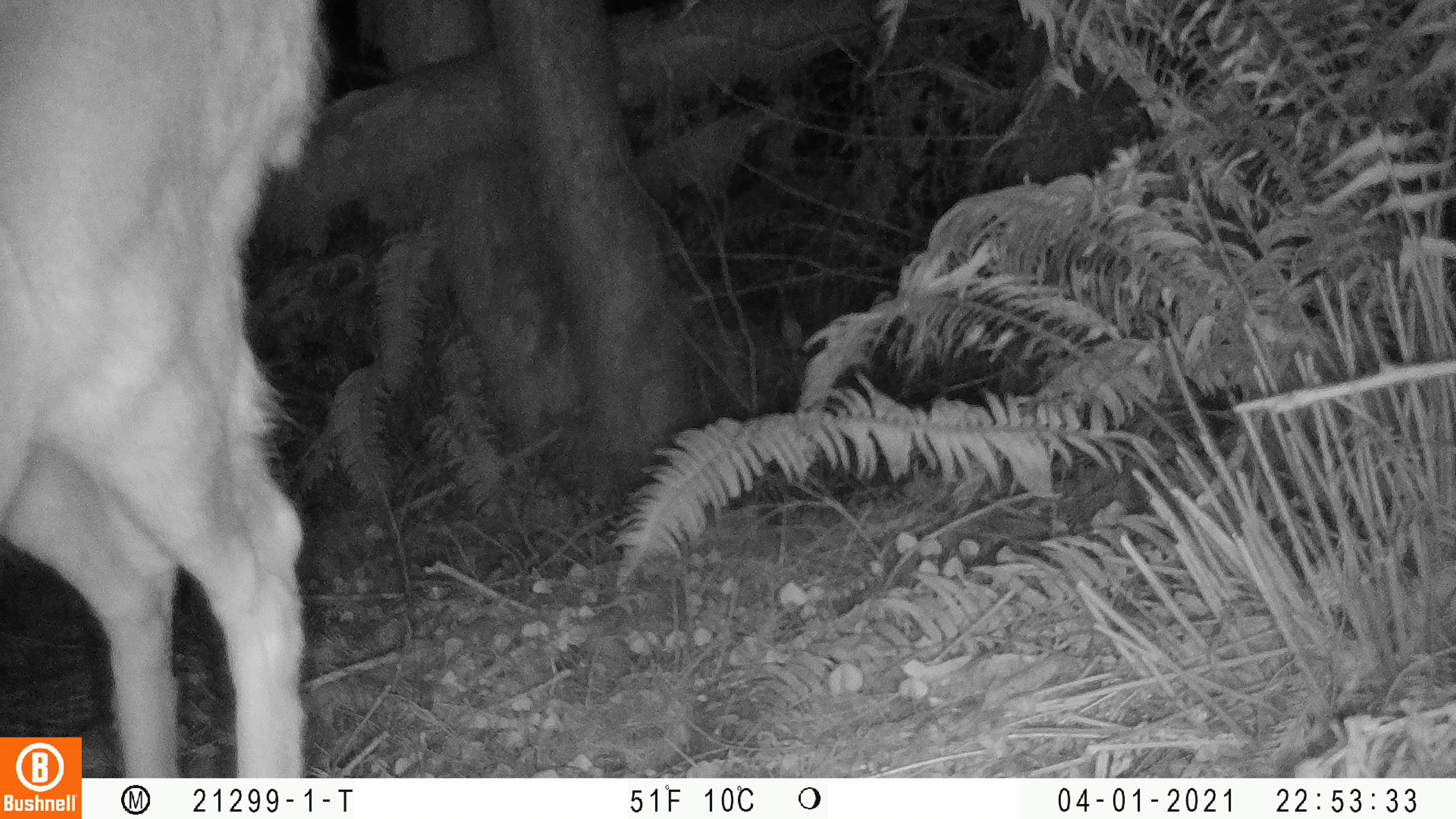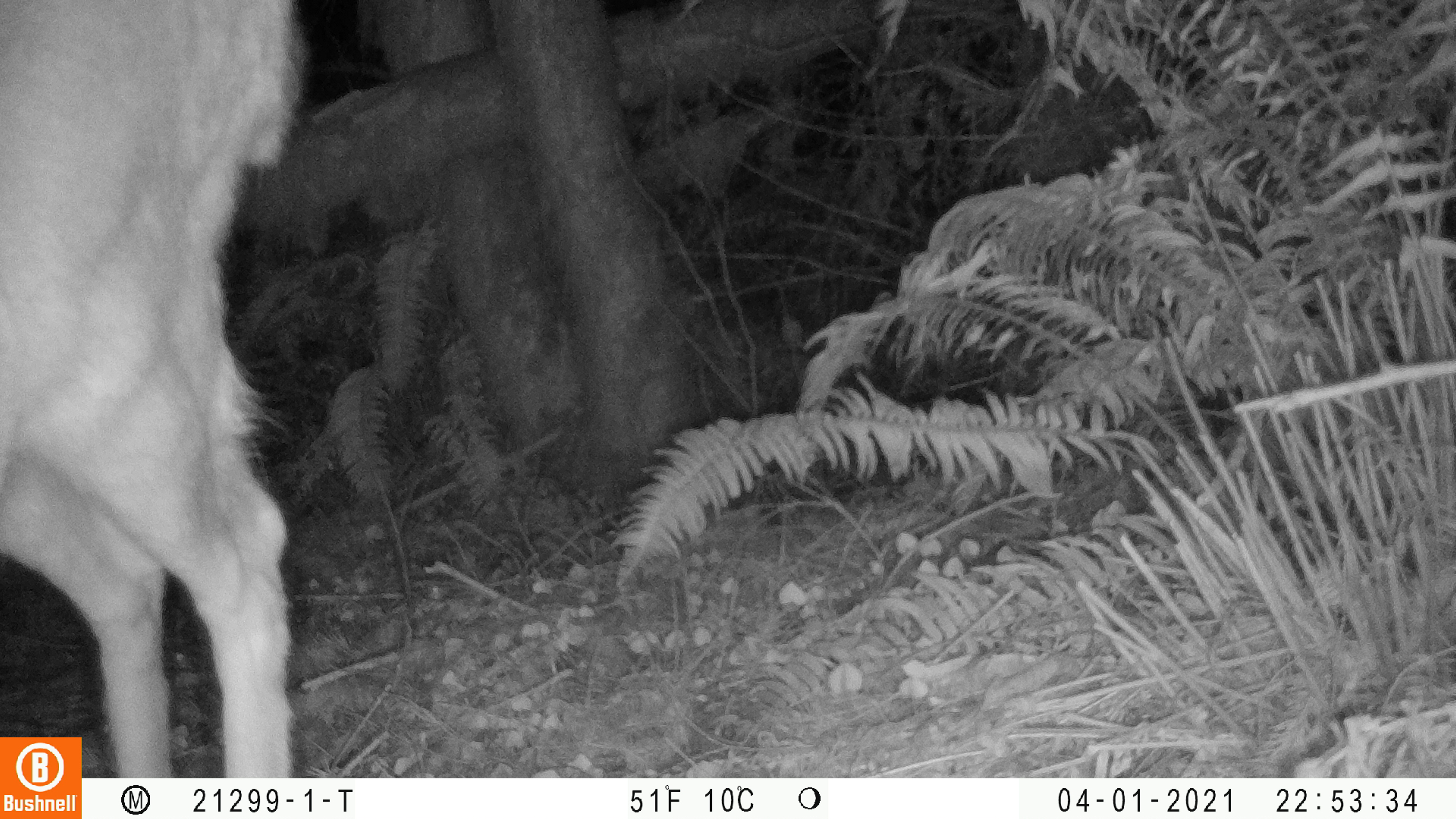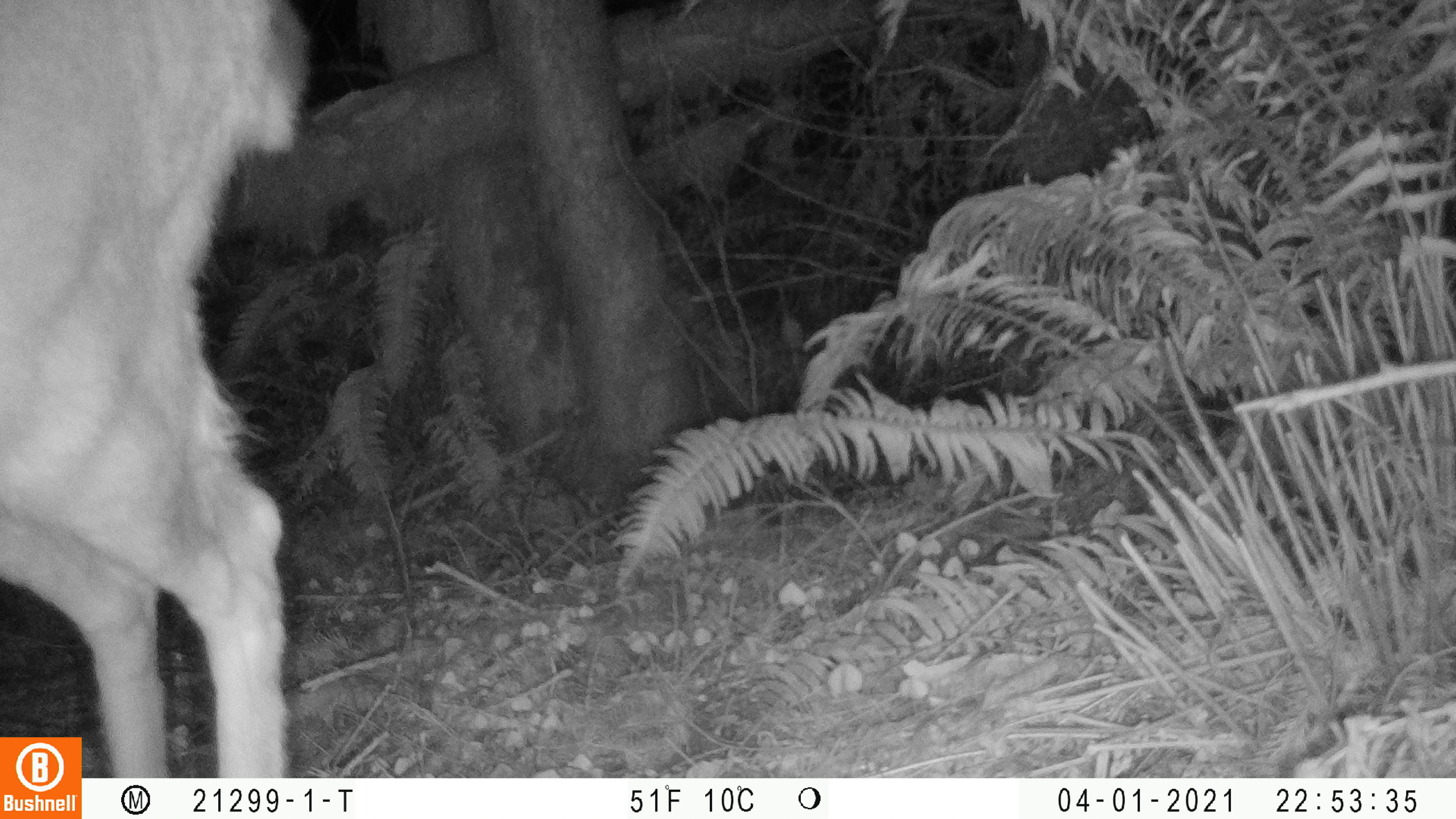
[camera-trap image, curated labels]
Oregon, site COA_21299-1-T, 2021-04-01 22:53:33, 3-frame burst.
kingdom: Animalia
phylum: Chordata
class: Mammalia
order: Artiodactyla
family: Cervidae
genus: Odocoileus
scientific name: Odocoileus hemionus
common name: black-tailed deer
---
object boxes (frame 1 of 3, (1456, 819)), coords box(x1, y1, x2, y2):
black-tailed deer: box(3, 3, 333, 732)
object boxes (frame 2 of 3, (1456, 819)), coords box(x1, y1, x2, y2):
black-tailed deer: box(3, 2, 320, 733)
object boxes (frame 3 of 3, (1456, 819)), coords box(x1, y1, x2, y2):
black-tailed deer: box(2, 4, 316, 734)